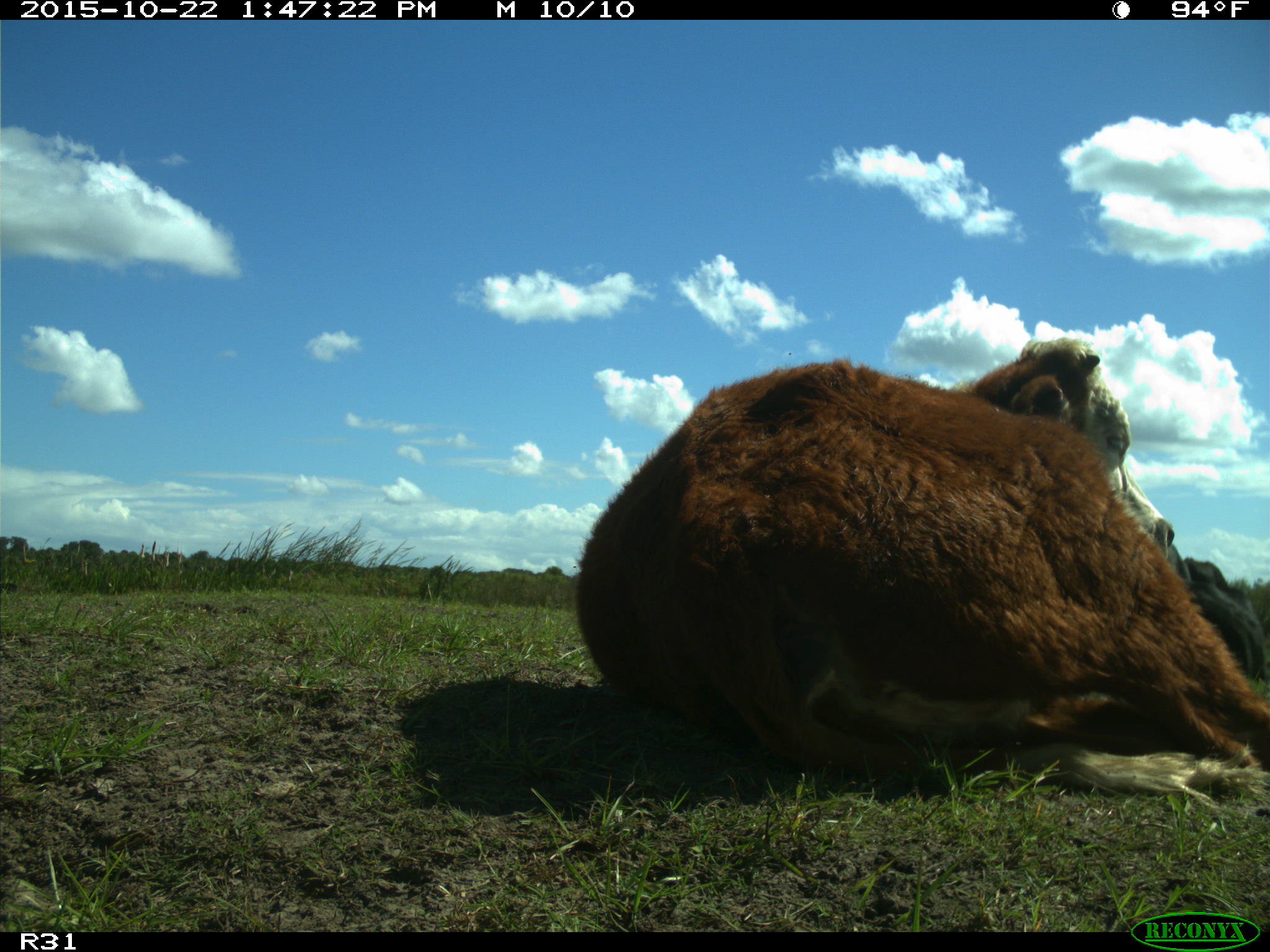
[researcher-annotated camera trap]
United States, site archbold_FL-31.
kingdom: Animalia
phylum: Chordata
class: Mammalia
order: Artiodactyla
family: Bovidae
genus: Bos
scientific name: Bos taurus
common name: domestic cow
Bos taurus (domestic cow).